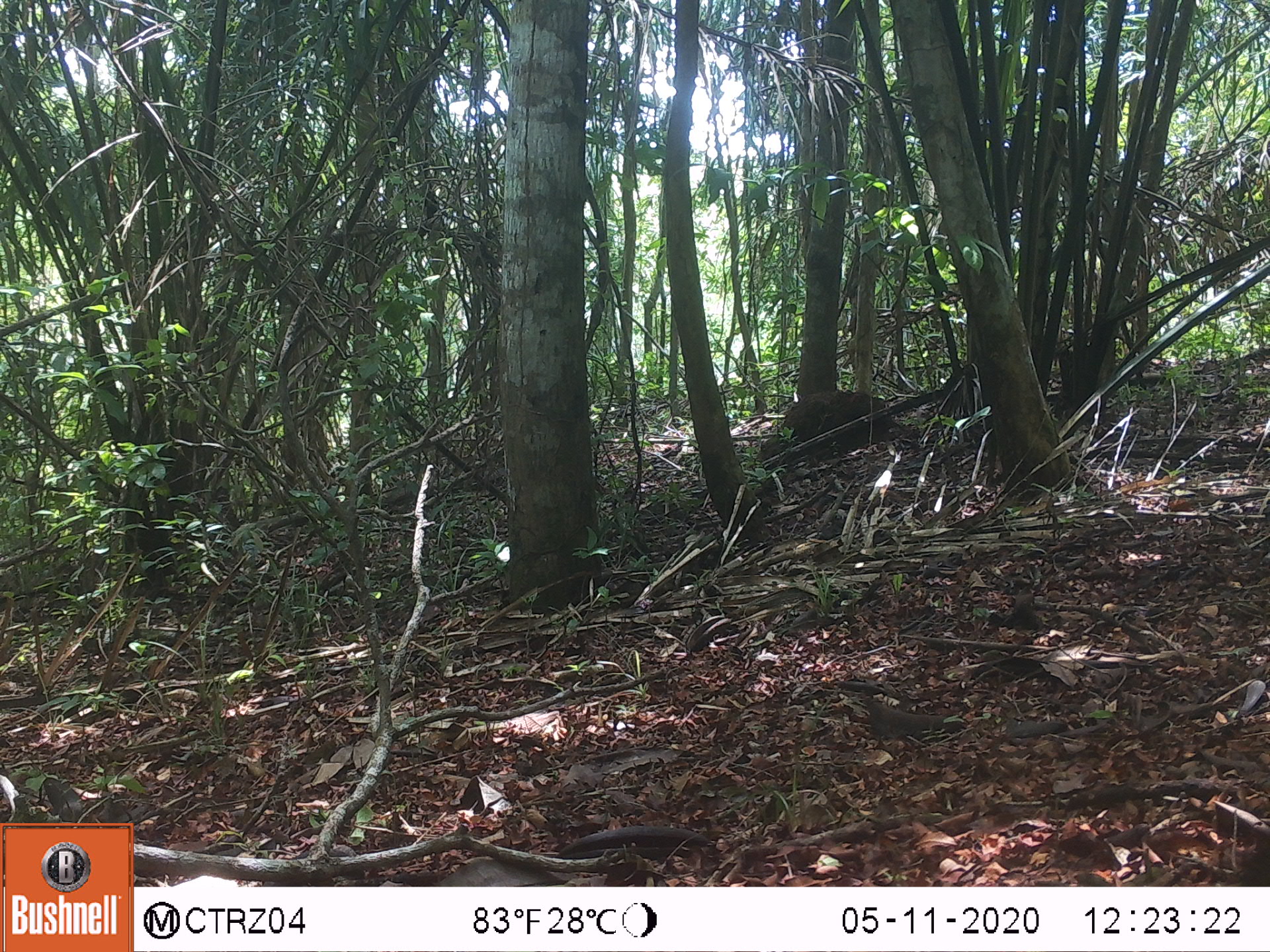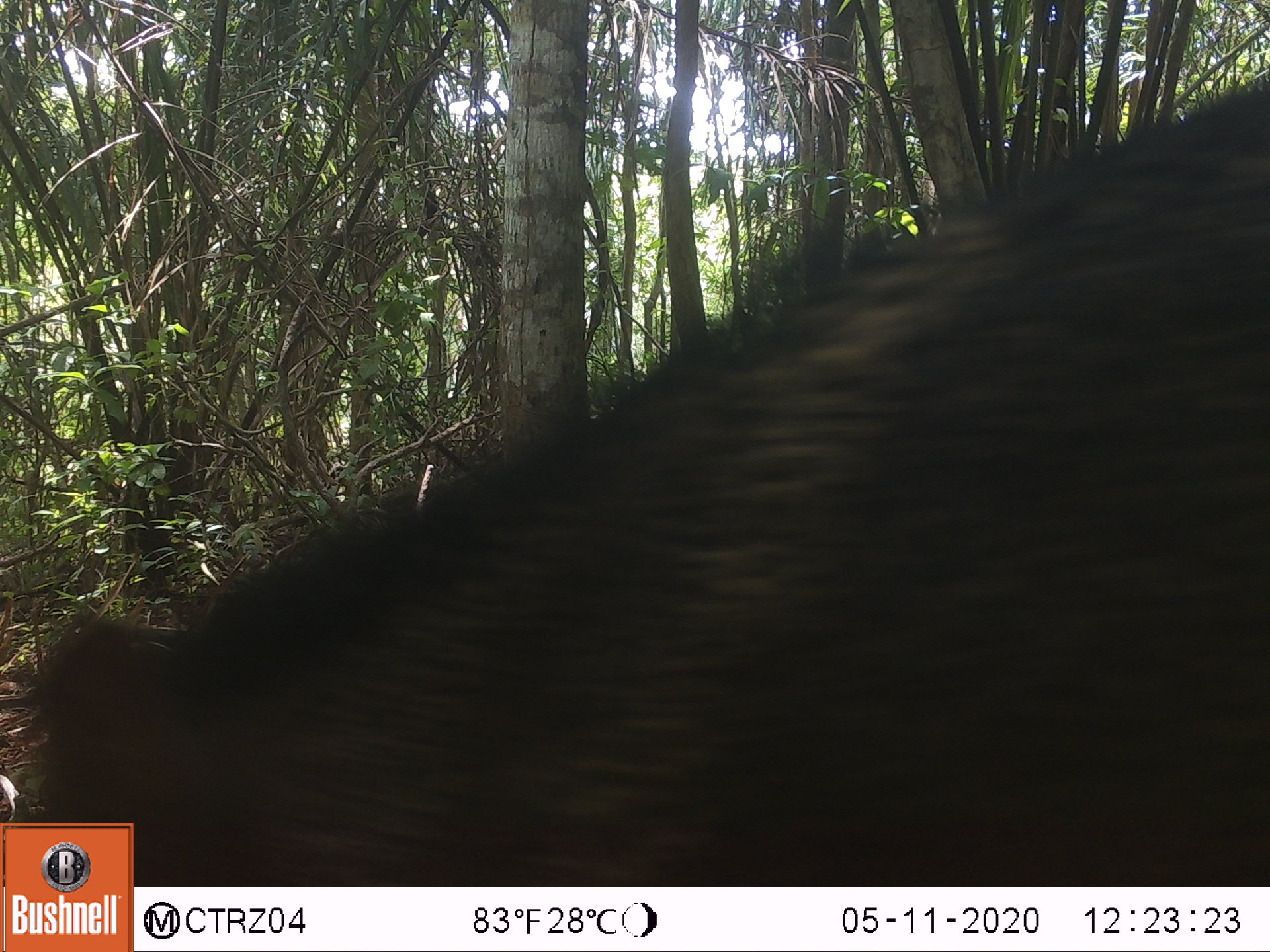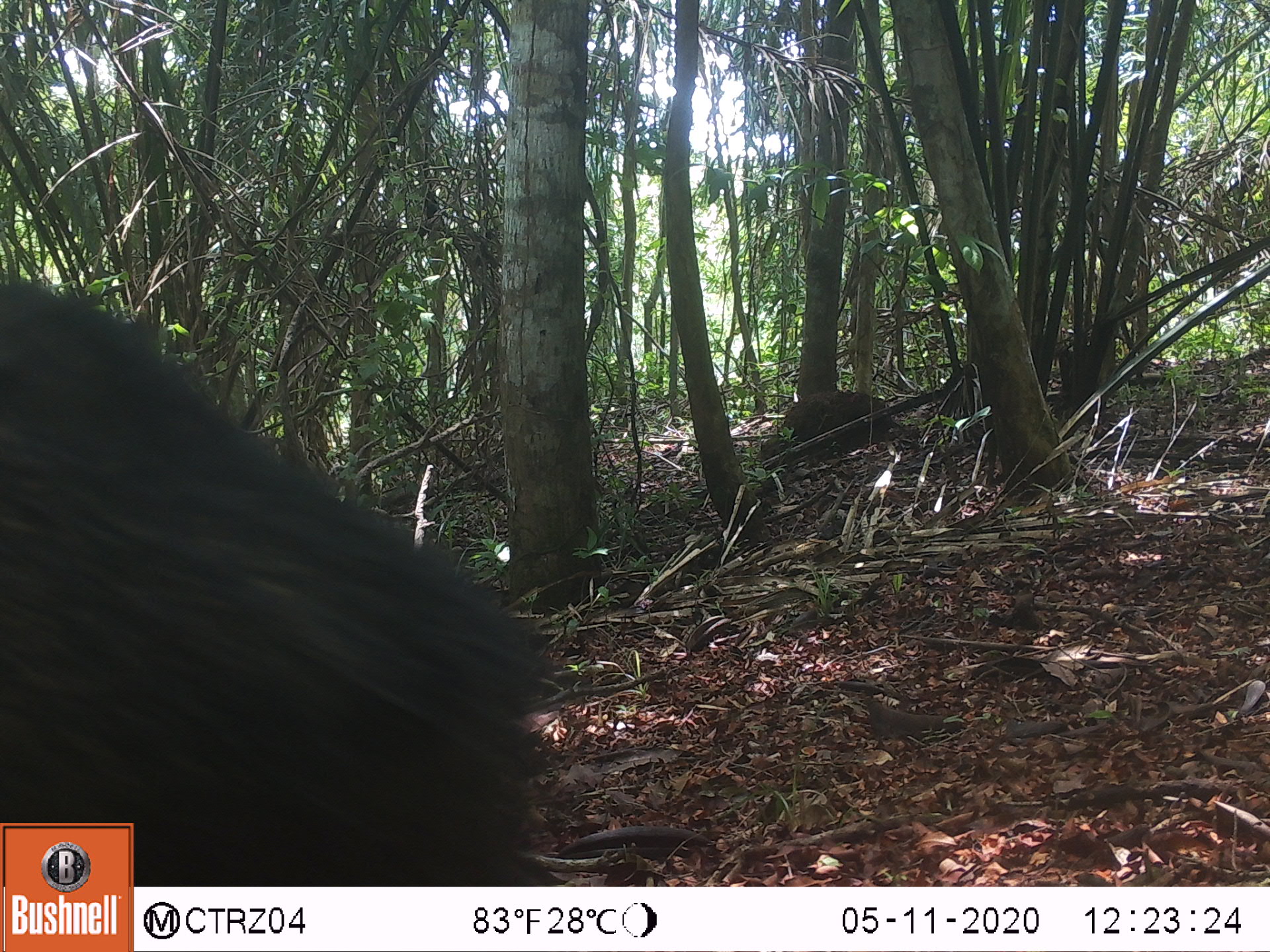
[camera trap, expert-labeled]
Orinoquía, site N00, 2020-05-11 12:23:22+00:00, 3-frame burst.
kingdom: Animalia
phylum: Chordata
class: Mammalia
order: Artiodactyla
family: Tayassuidae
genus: Pecari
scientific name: Pecari tajacu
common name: collared peccary